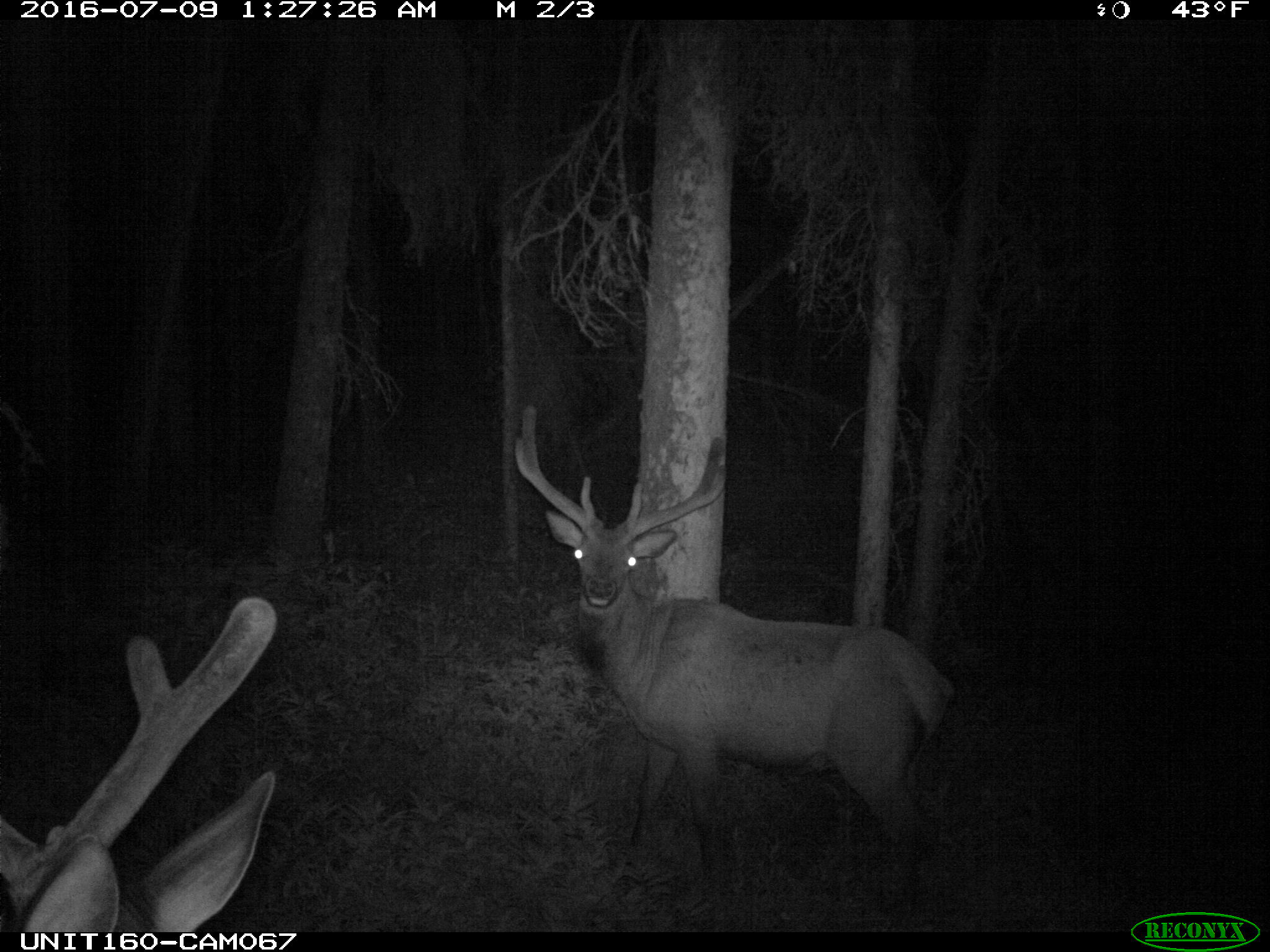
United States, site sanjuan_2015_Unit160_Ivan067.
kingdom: Animalia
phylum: Chordata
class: Mammalia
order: Artiodactyla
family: Cervidae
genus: Cervus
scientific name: Cervus elaphus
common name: red deer